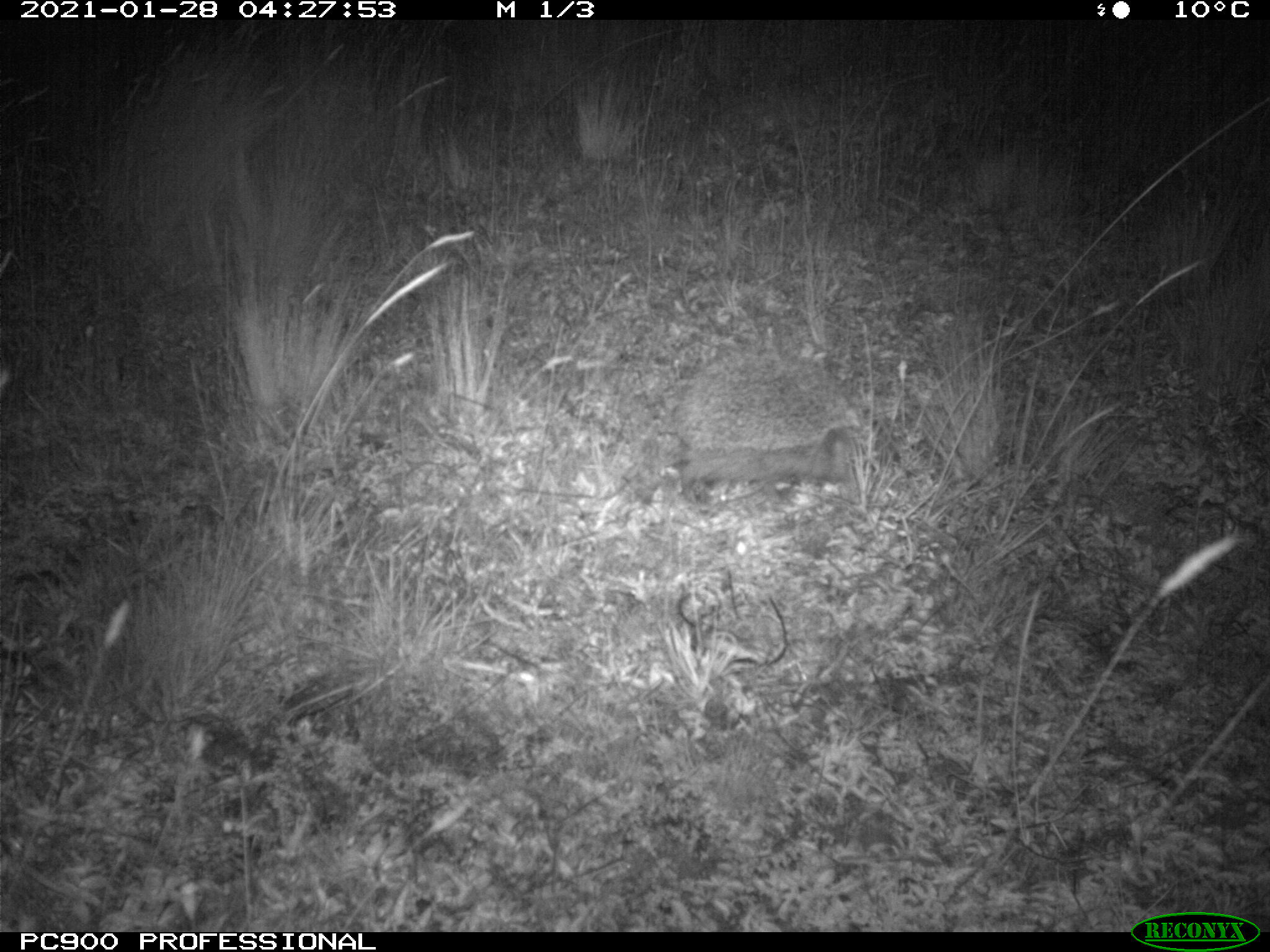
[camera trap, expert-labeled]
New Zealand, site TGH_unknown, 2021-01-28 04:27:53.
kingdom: Animalia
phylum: Chordata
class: Mammalia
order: Eulipotyphla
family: Erinaceidae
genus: Erinaceus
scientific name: Erinaceus europaeus europaeus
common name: european hedgehog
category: hedgehog